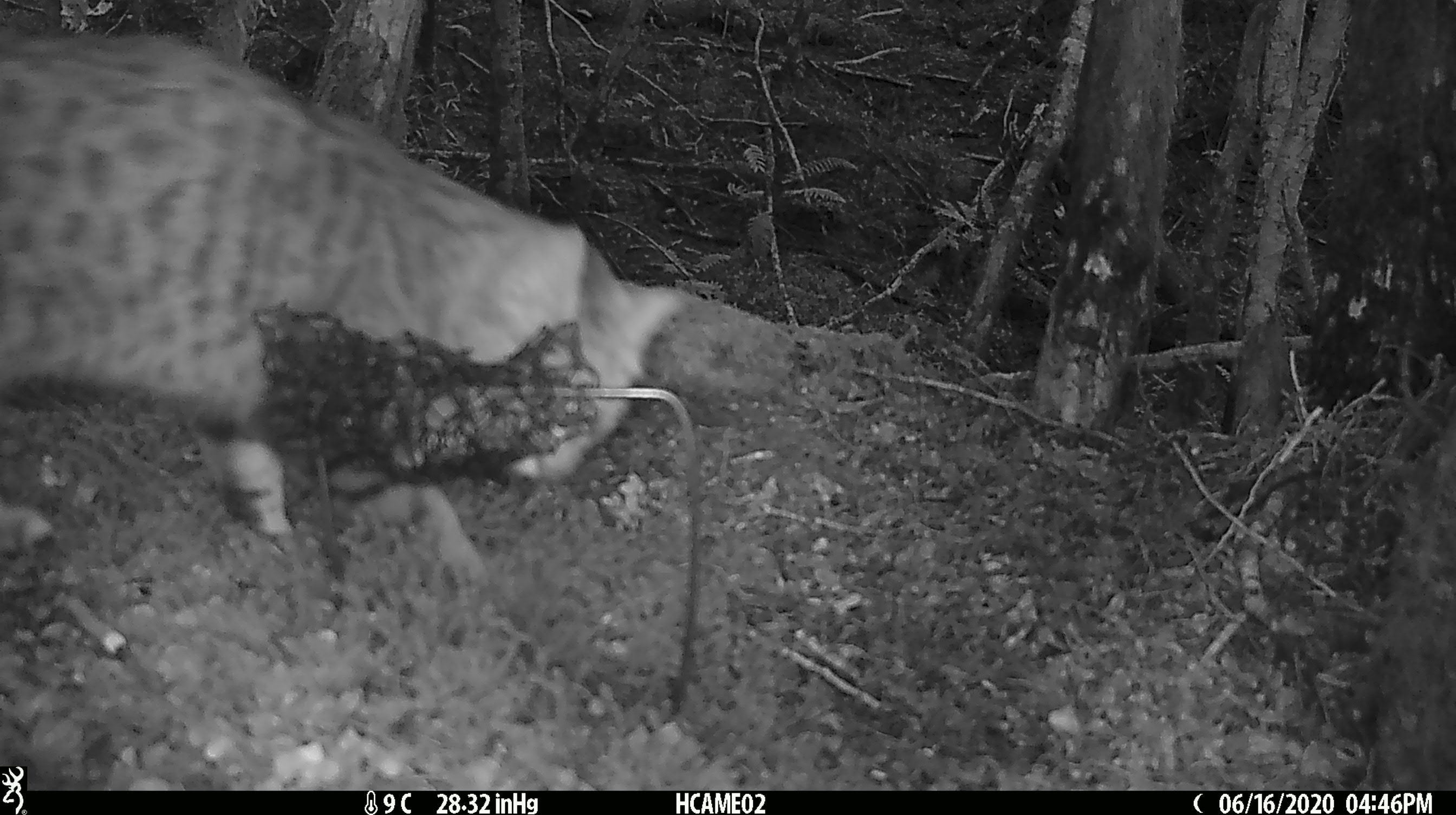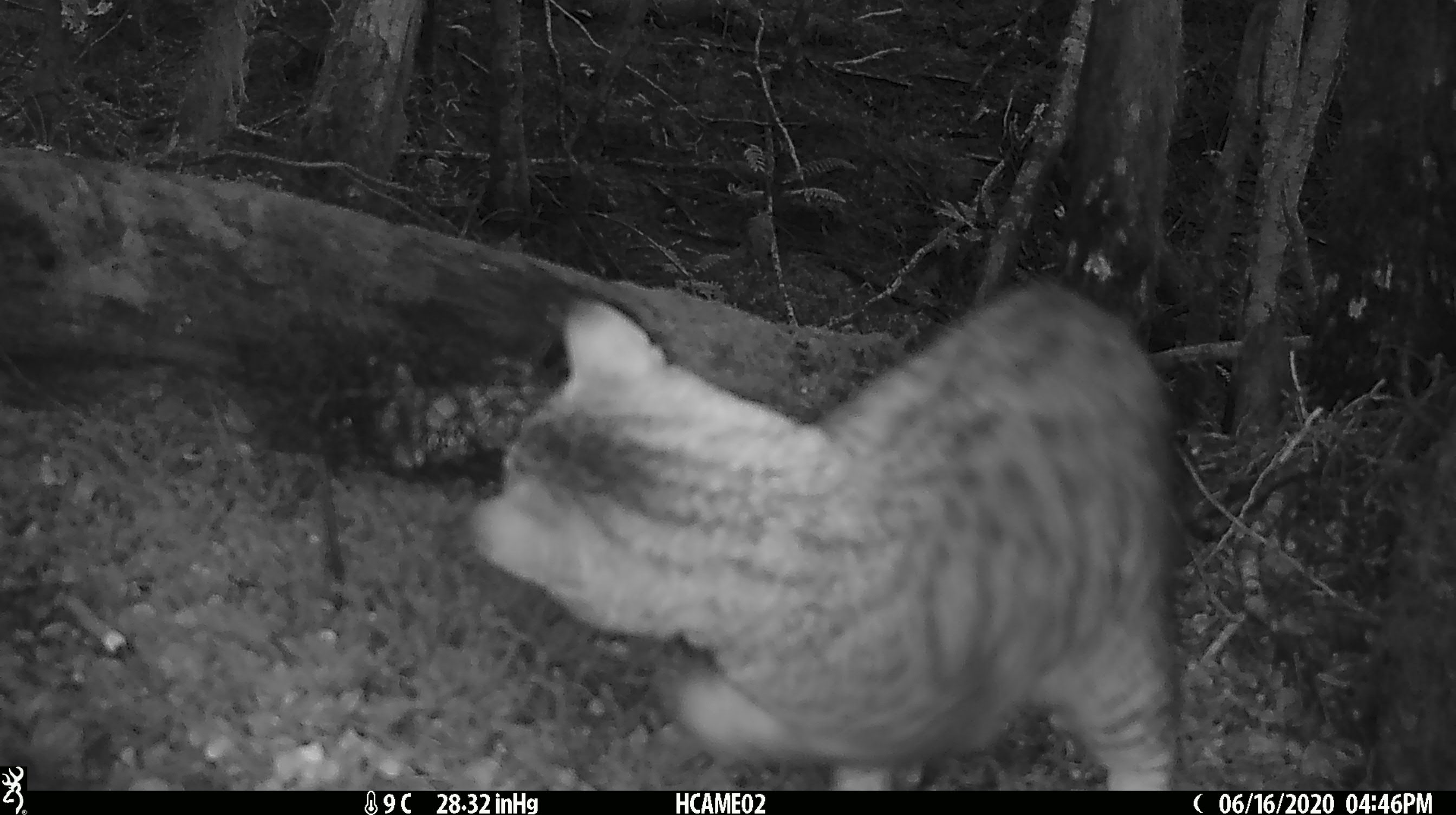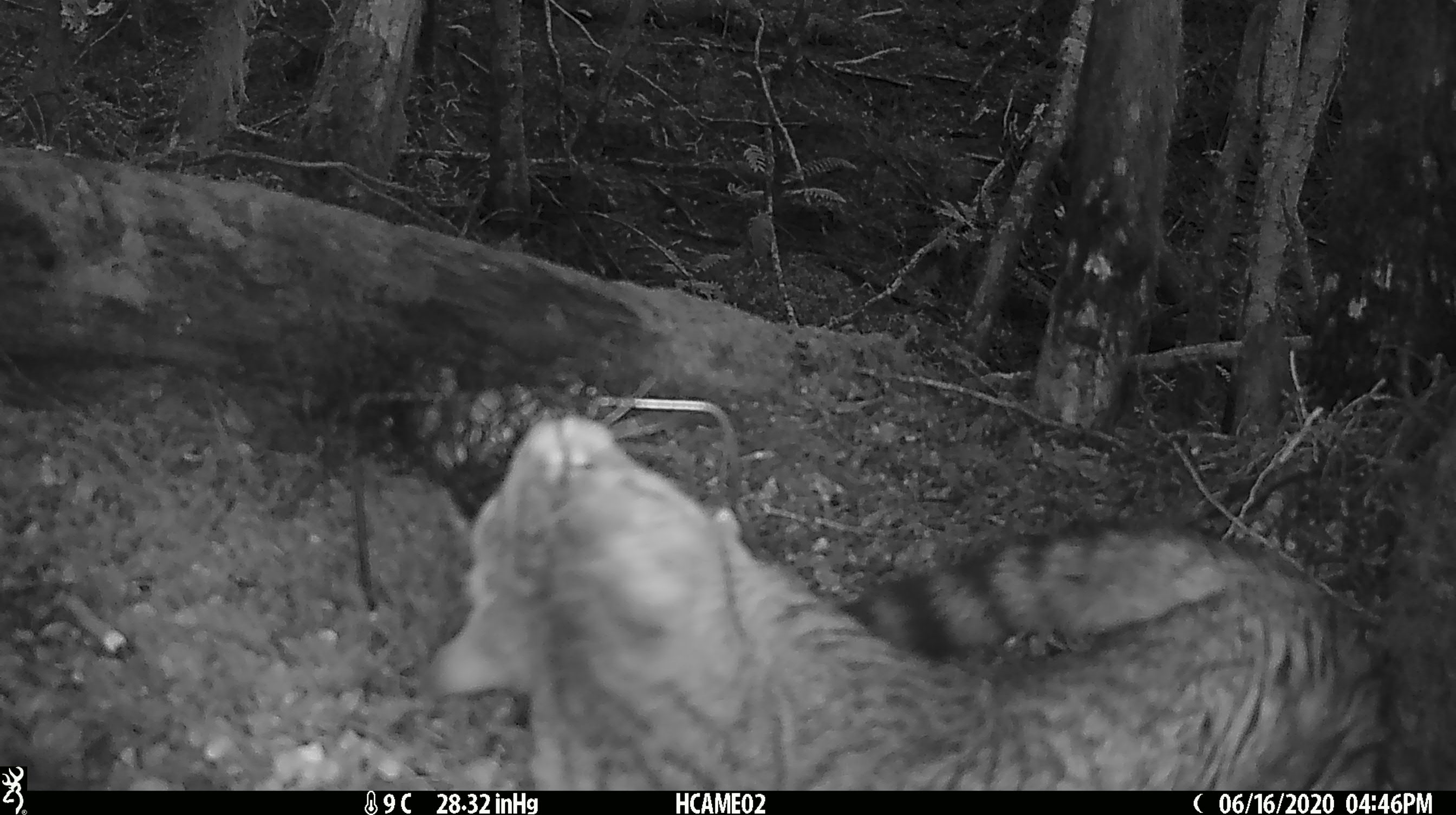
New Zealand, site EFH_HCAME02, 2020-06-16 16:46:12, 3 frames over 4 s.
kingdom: Animalia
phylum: Chordata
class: Mammalia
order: Carnivora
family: Felidae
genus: Felis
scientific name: Felis catus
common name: domestic cat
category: cat